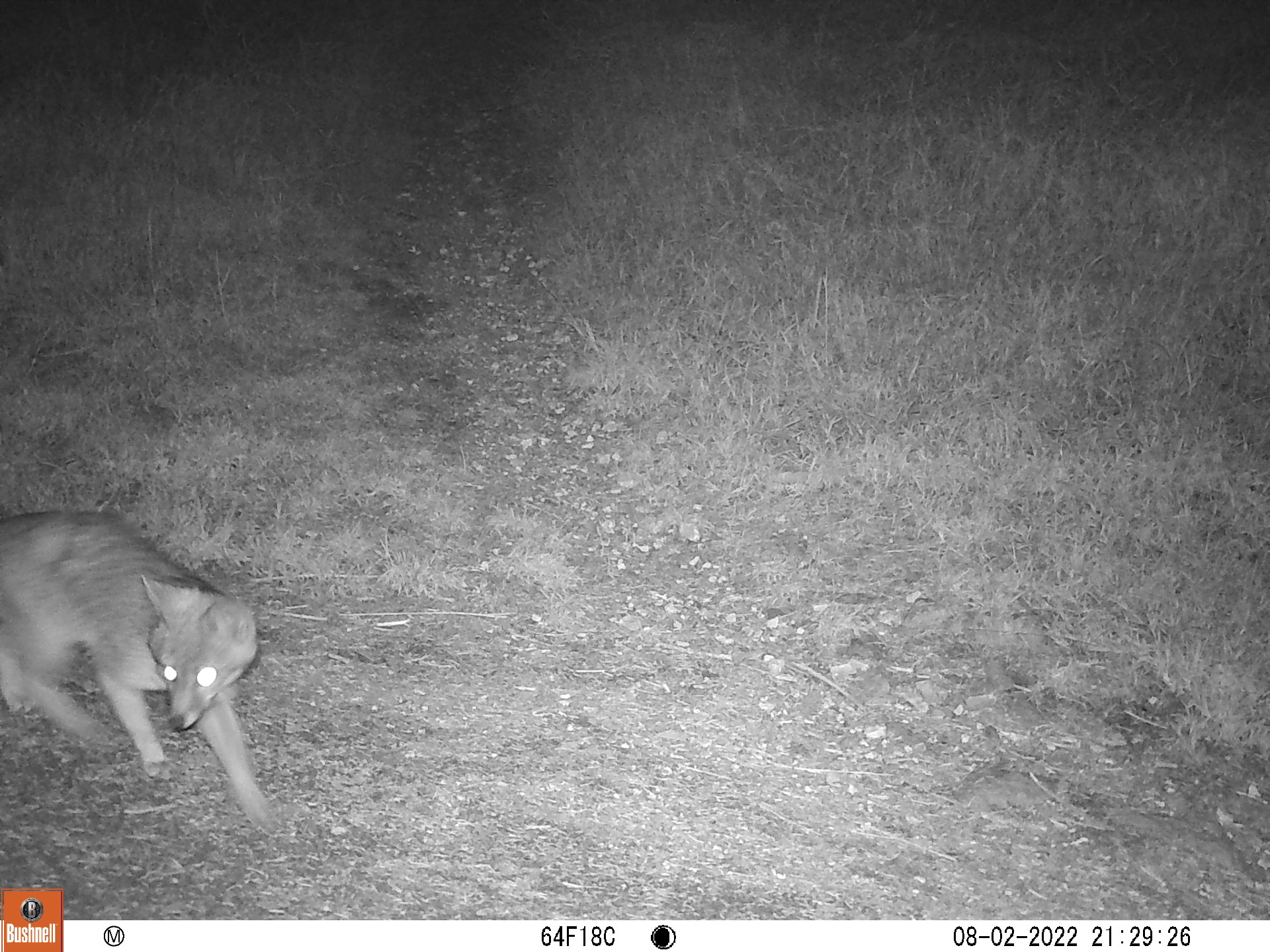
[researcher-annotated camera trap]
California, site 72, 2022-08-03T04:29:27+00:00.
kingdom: Animalia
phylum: Chordata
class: Mammalia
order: Carnivora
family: Canidae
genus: Urocyon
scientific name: Urocyon cinereoargenteus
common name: gray fox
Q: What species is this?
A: Gray fox (Urocyon cinereoargenteus).